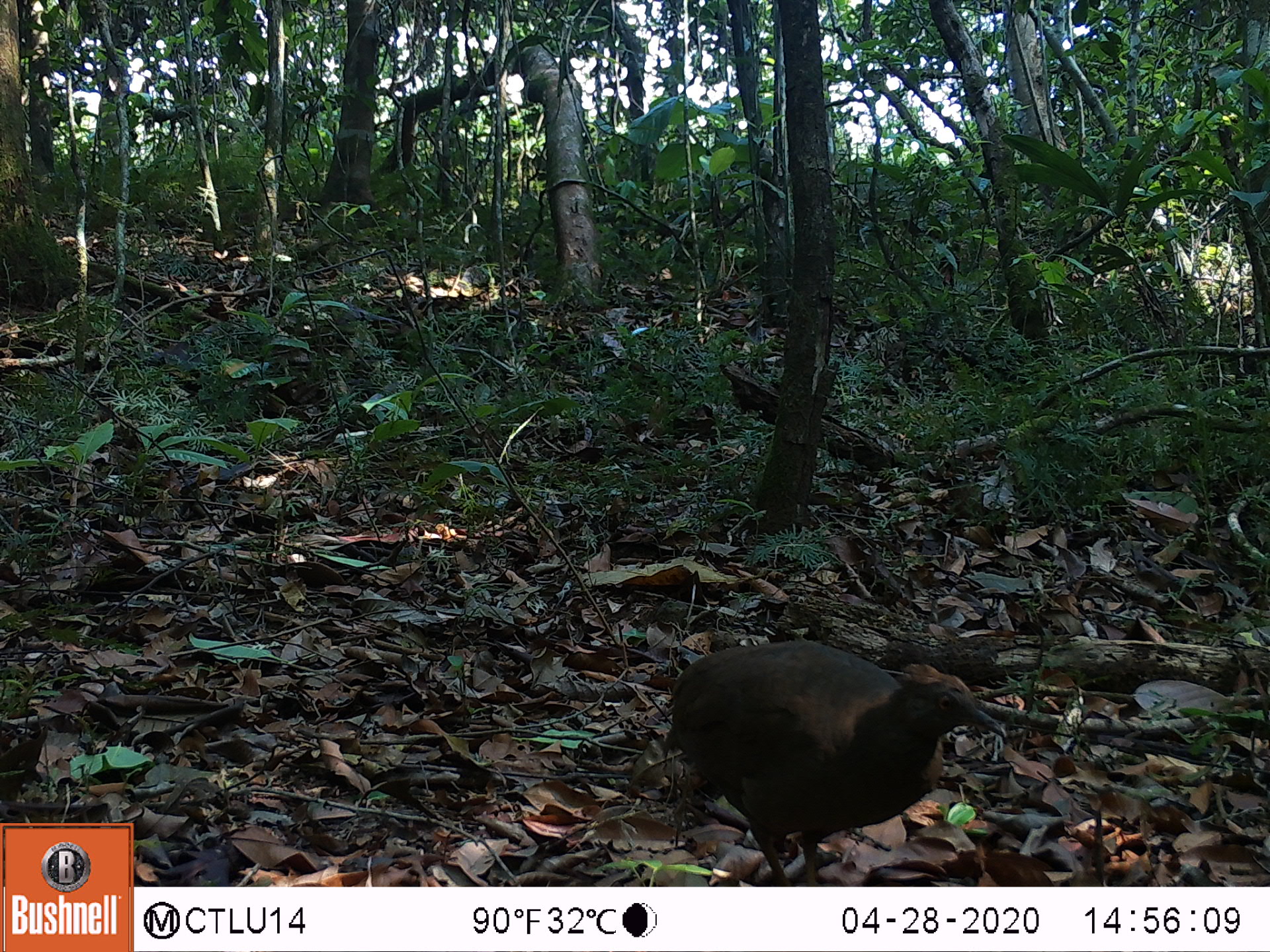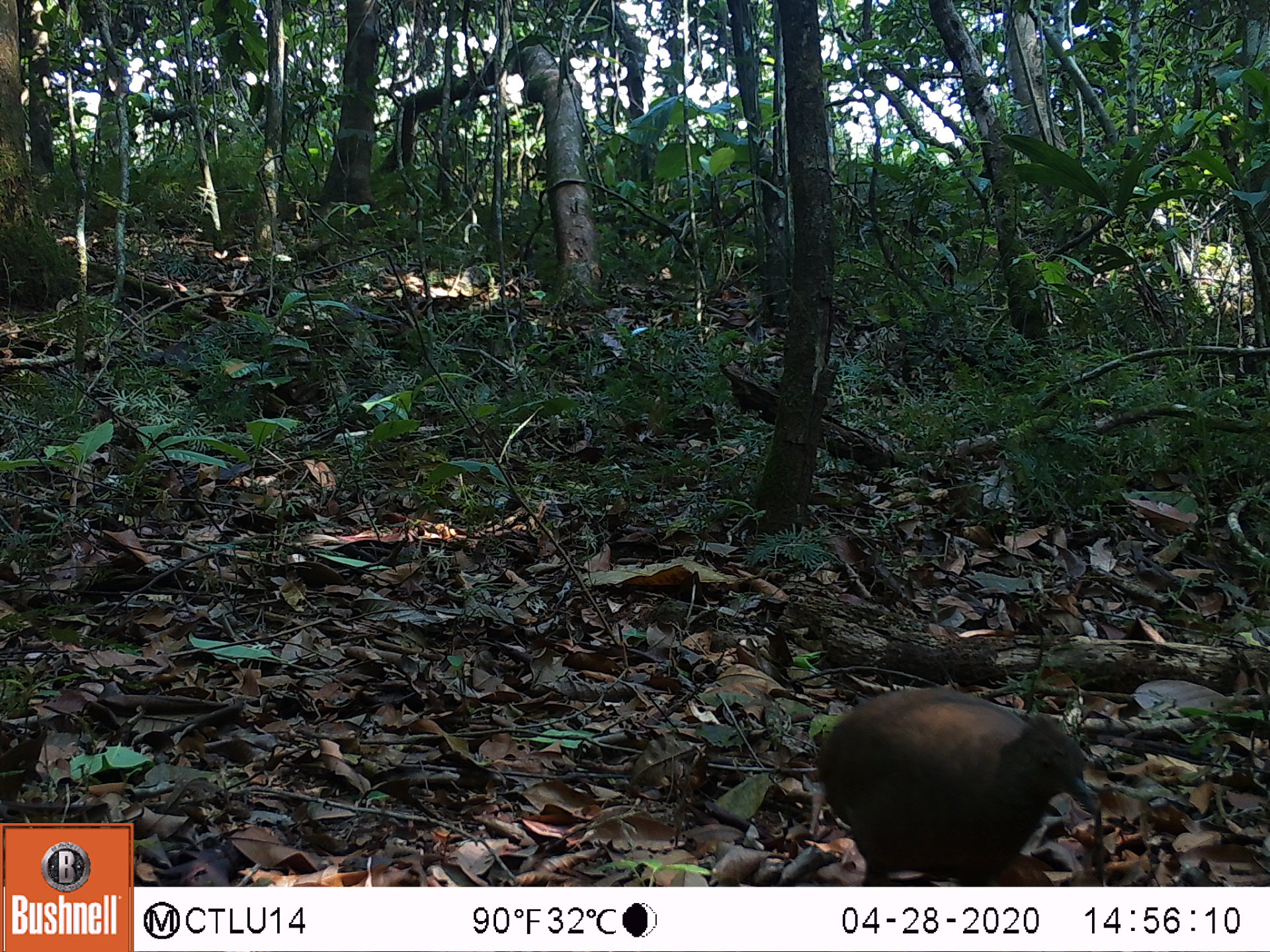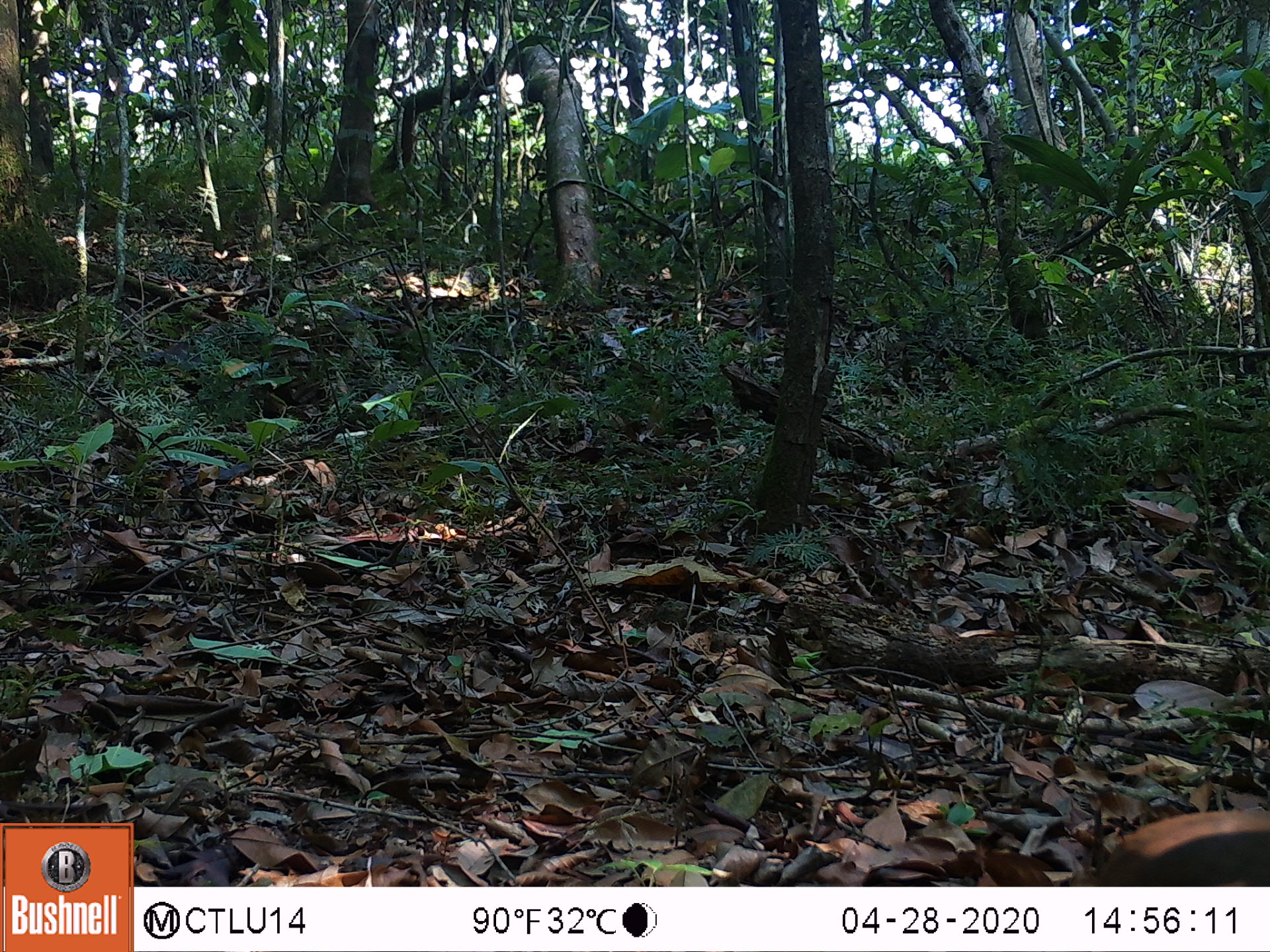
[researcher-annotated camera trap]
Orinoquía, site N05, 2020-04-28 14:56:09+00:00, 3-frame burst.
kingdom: Animalia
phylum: Chordata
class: Aves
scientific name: Aves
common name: bird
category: unknown bird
Unknown bird (bird) (Aves).